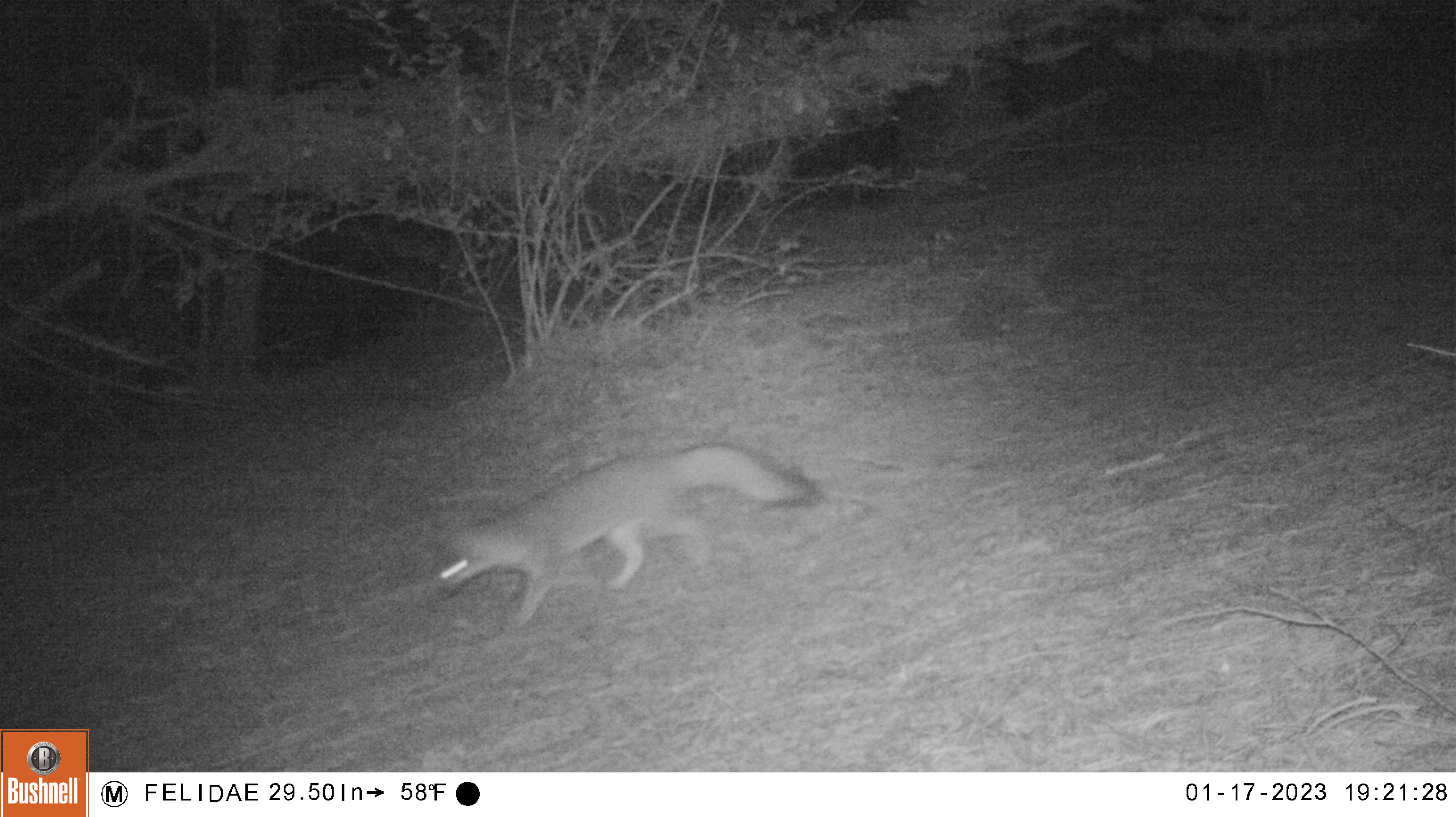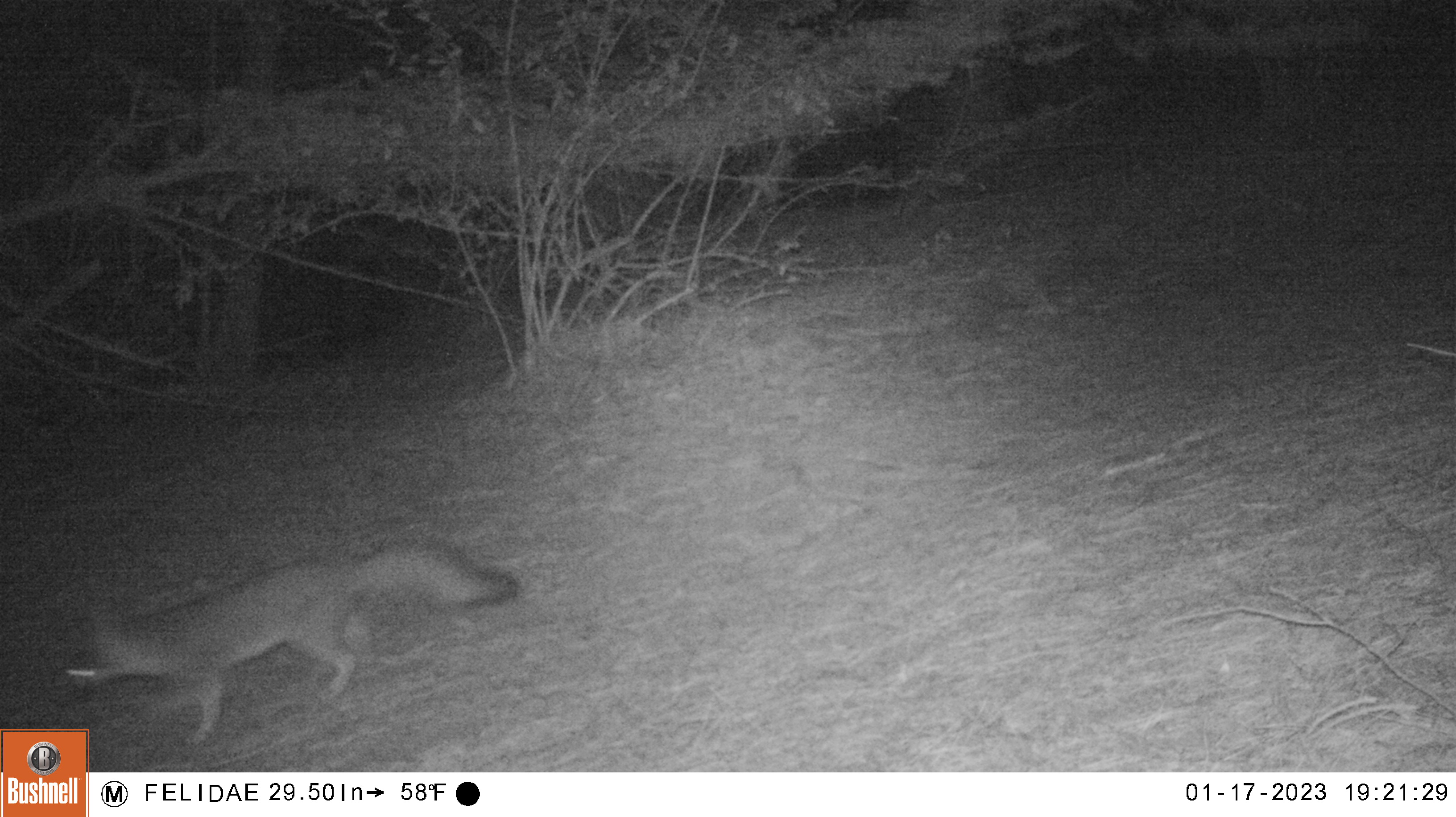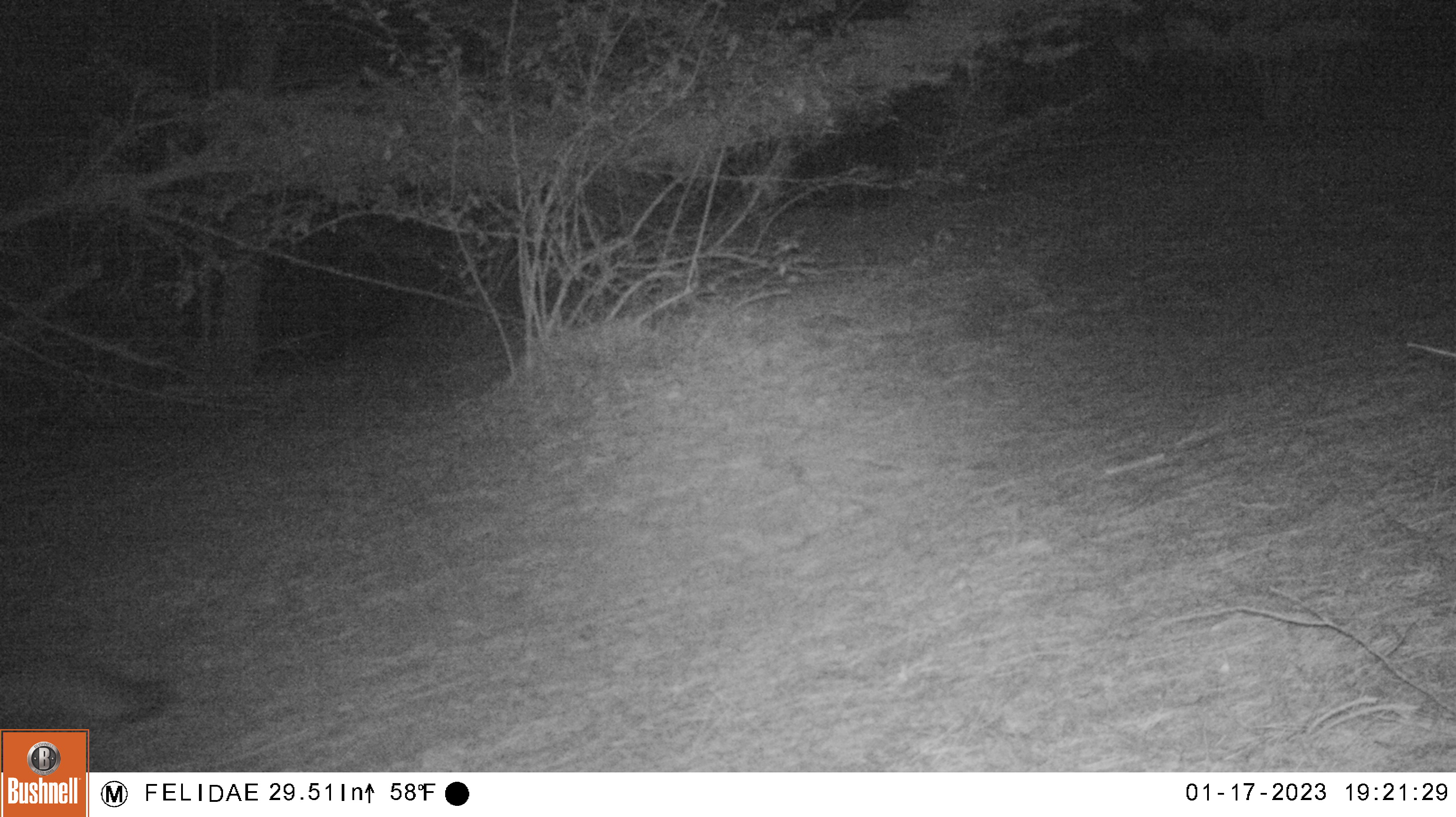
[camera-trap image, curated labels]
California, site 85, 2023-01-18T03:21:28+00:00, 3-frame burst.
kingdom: Animalia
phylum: Chordata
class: Mammalia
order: Carnivora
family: Canidae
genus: Urocyon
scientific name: Urocyon cinereoargenteus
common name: gray fox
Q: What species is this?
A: Gray fox (Urocyon cinereoargenteus).